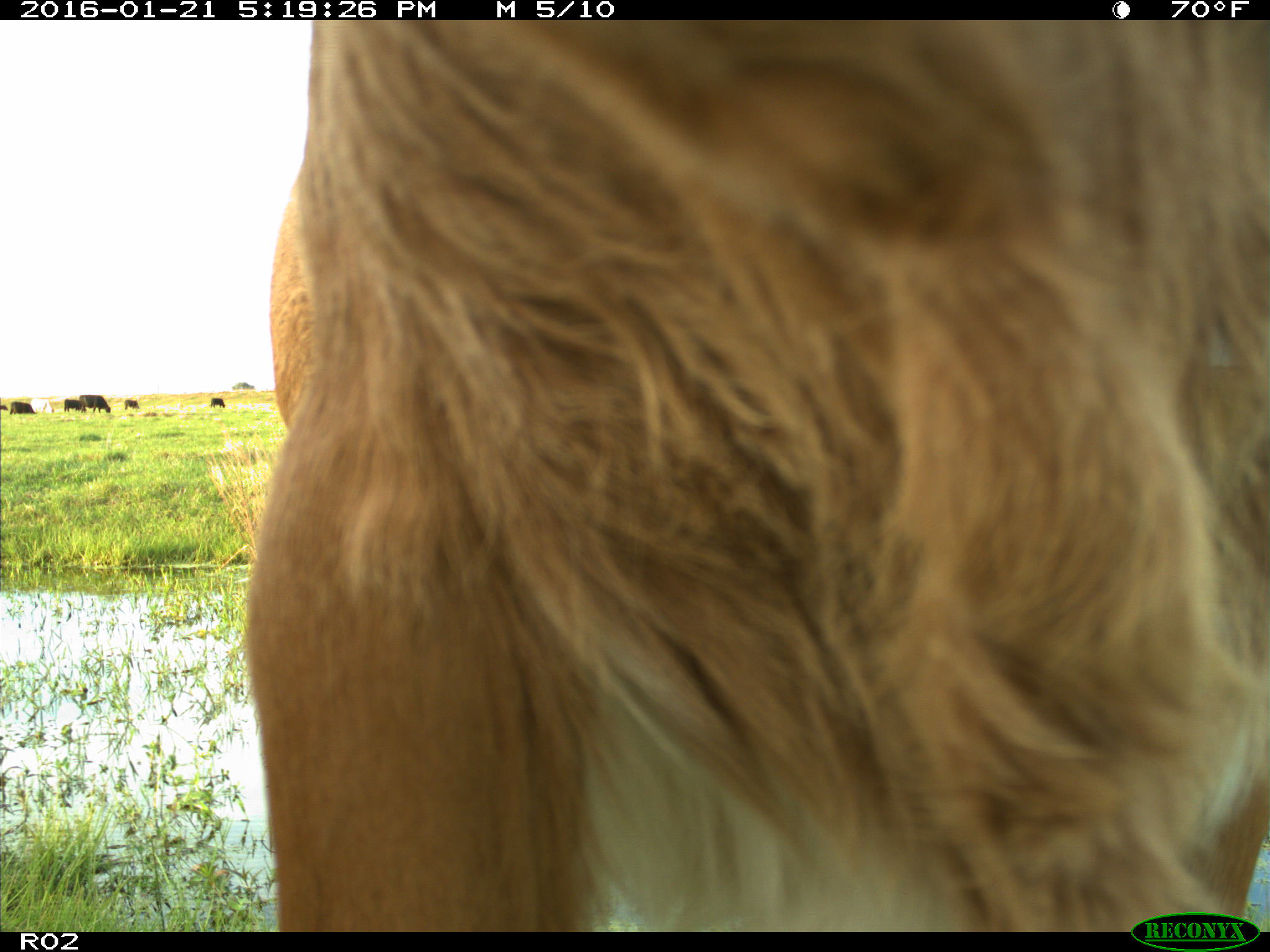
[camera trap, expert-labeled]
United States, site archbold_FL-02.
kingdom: Animalia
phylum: Chordata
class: Mammalia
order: Artiodactyla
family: Bovidae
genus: Bos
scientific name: Bos taurus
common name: domestic cow